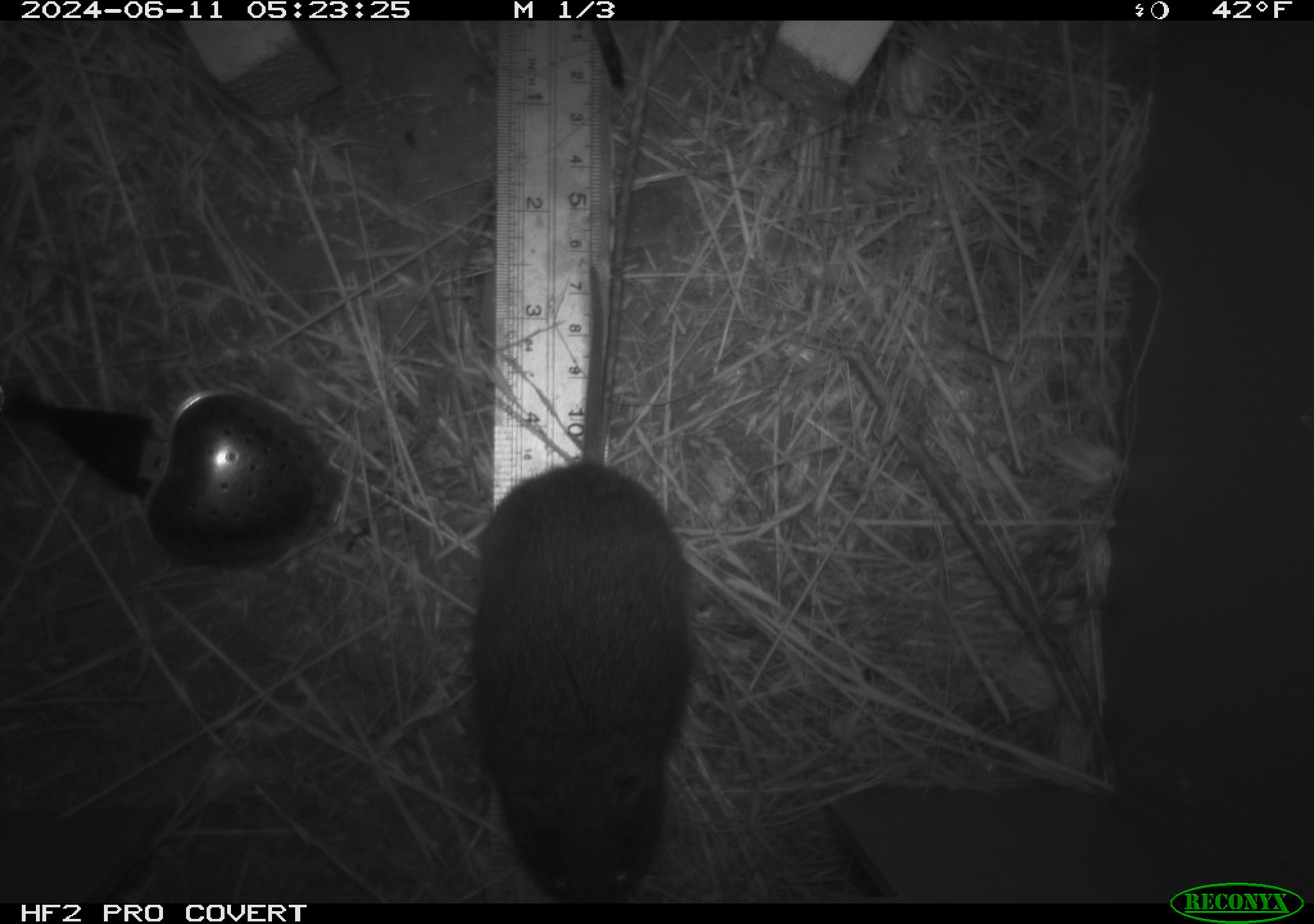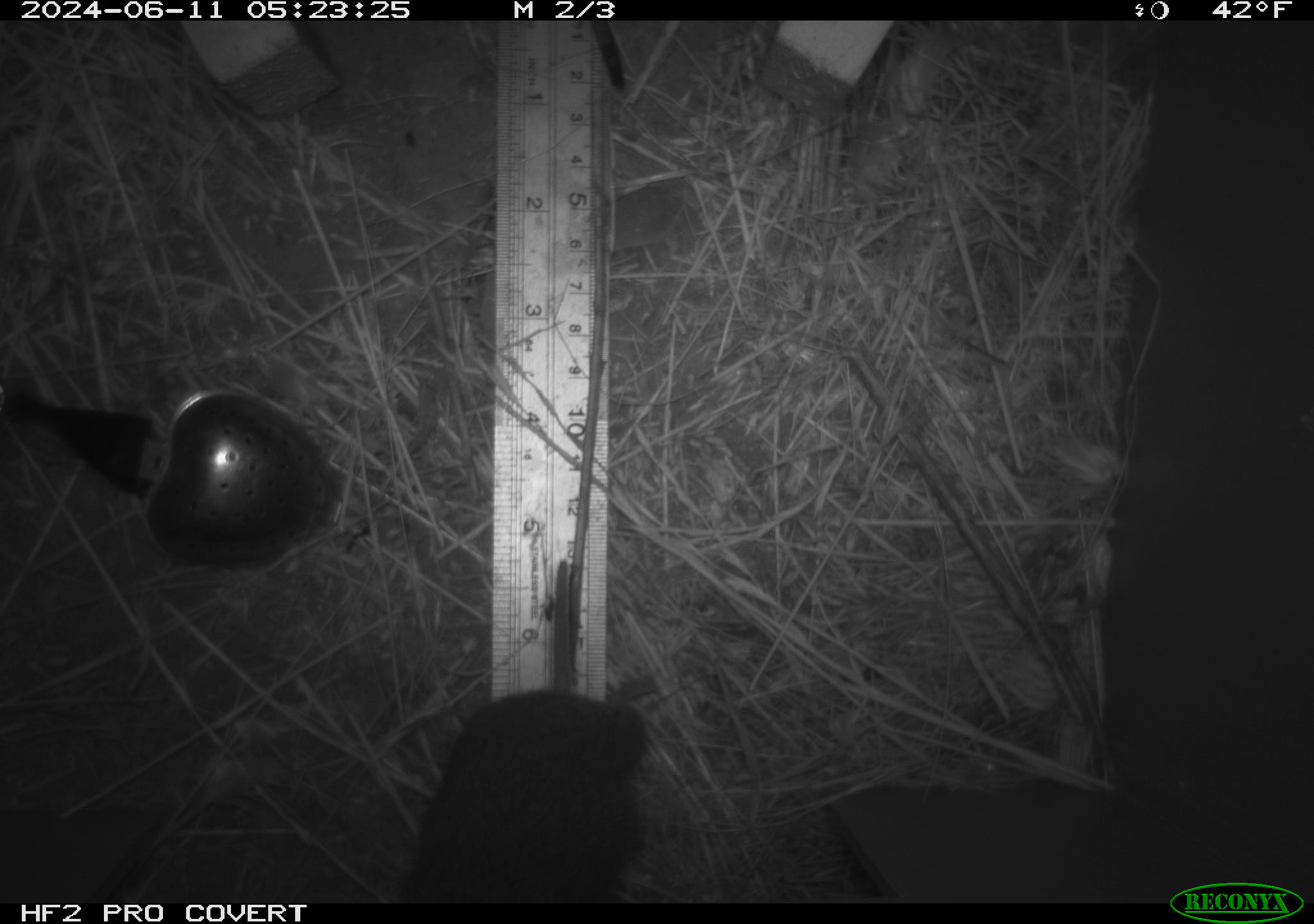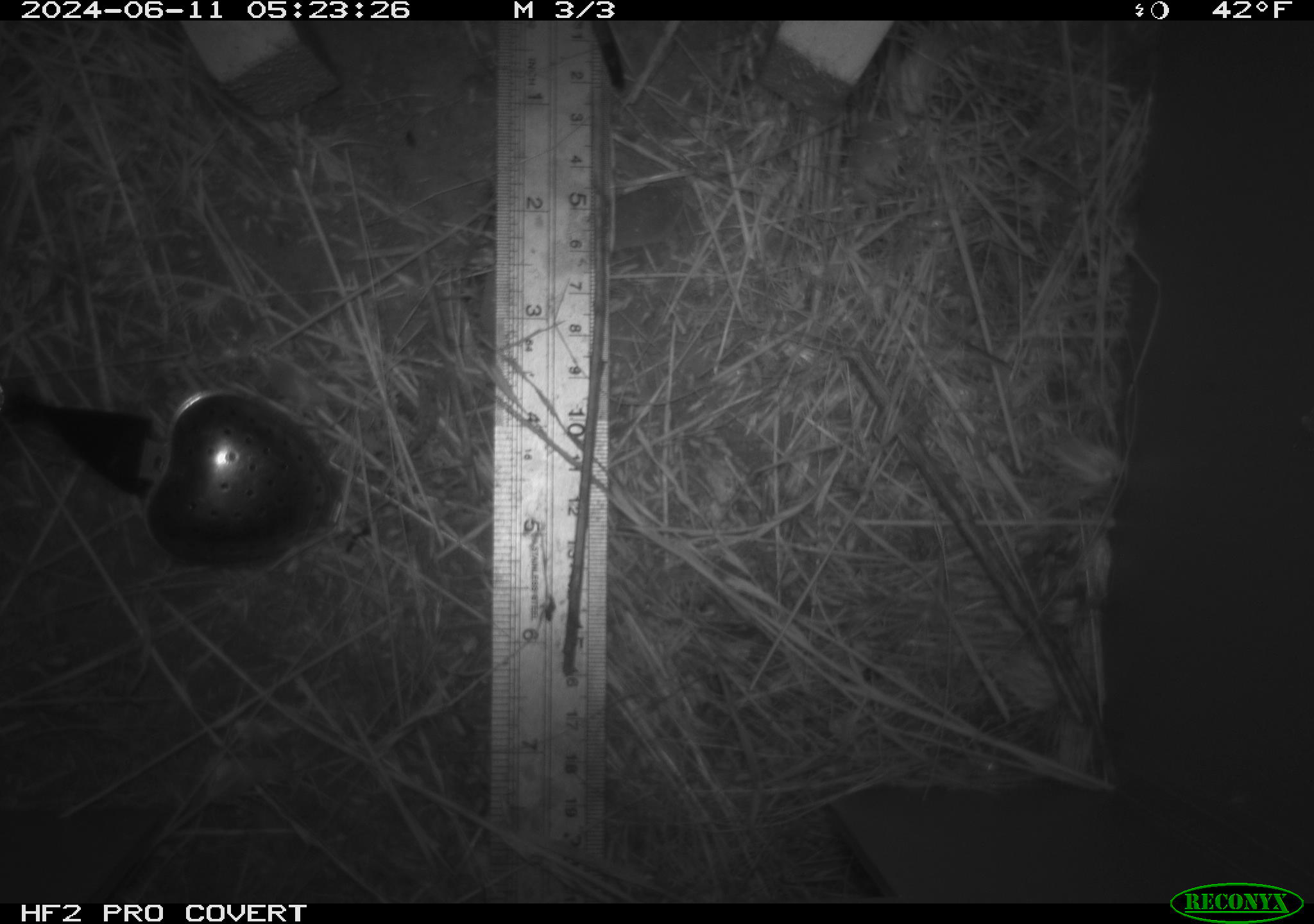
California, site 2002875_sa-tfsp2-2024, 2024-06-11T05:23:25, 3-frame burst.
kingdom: Animalia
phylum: Chordata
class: Mammalia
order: Rodentia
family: Cricetidae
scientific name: Arvicolinae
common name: voles, lemmings, and muskrats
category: arvicolinae subfamily